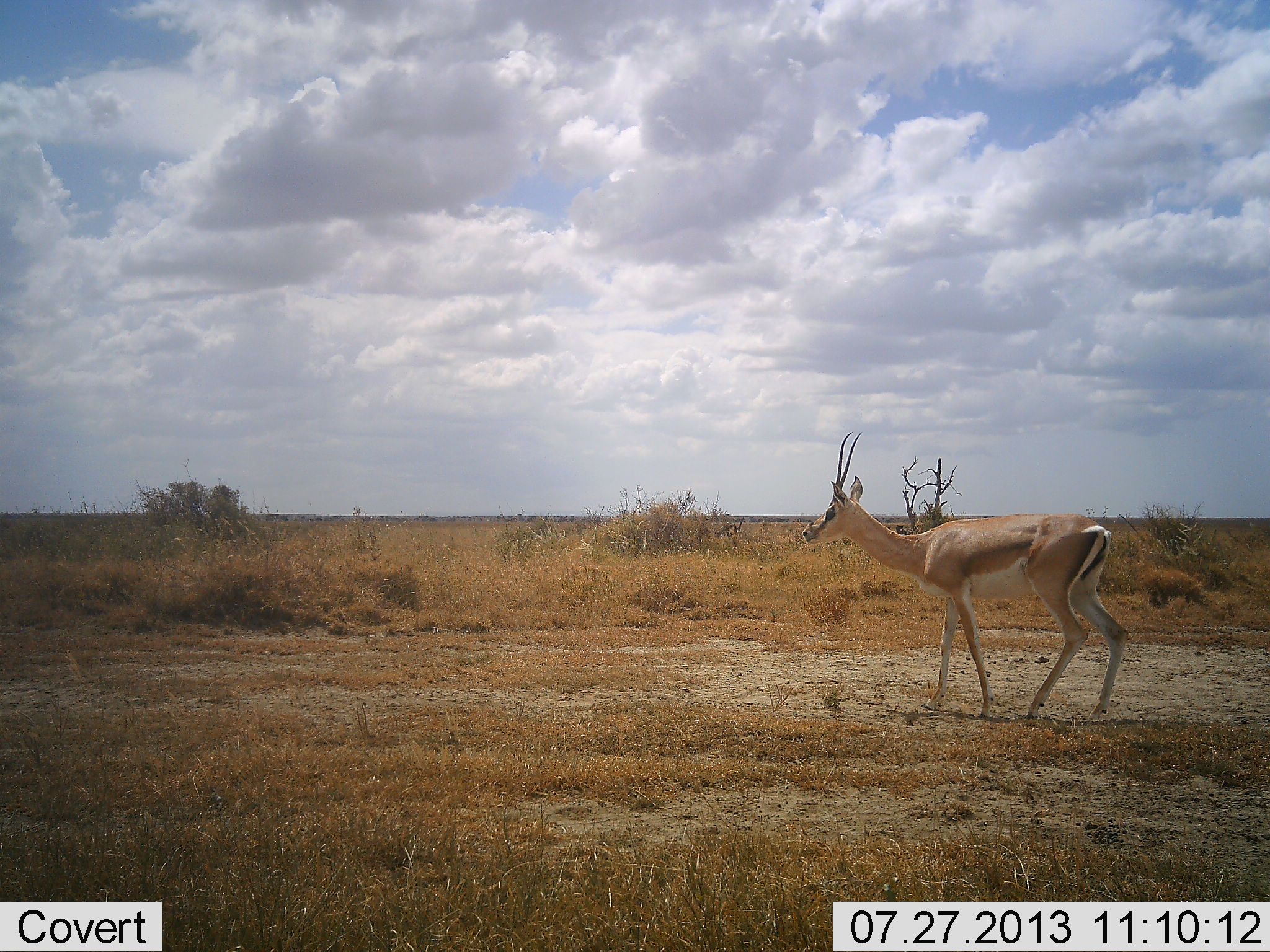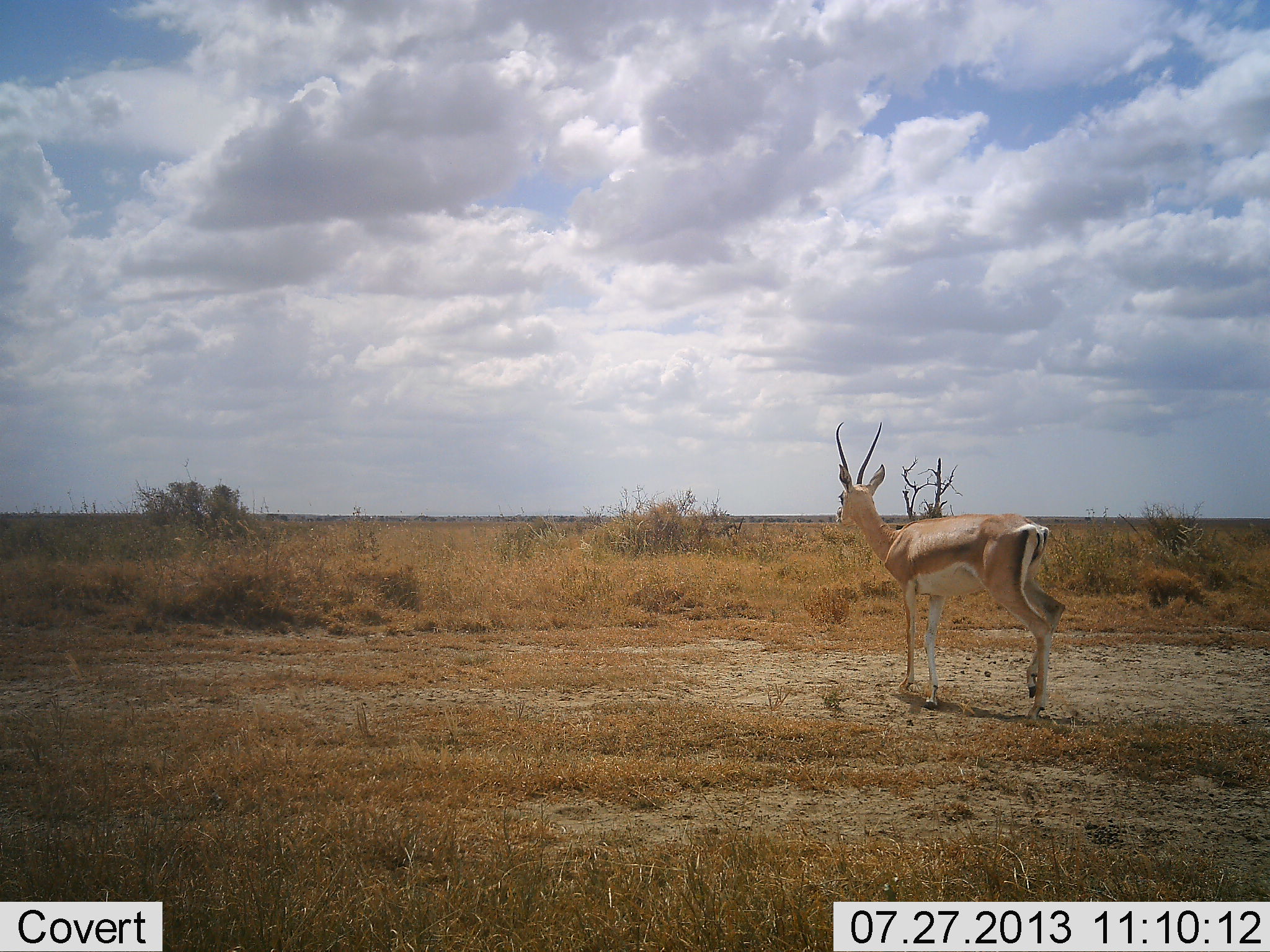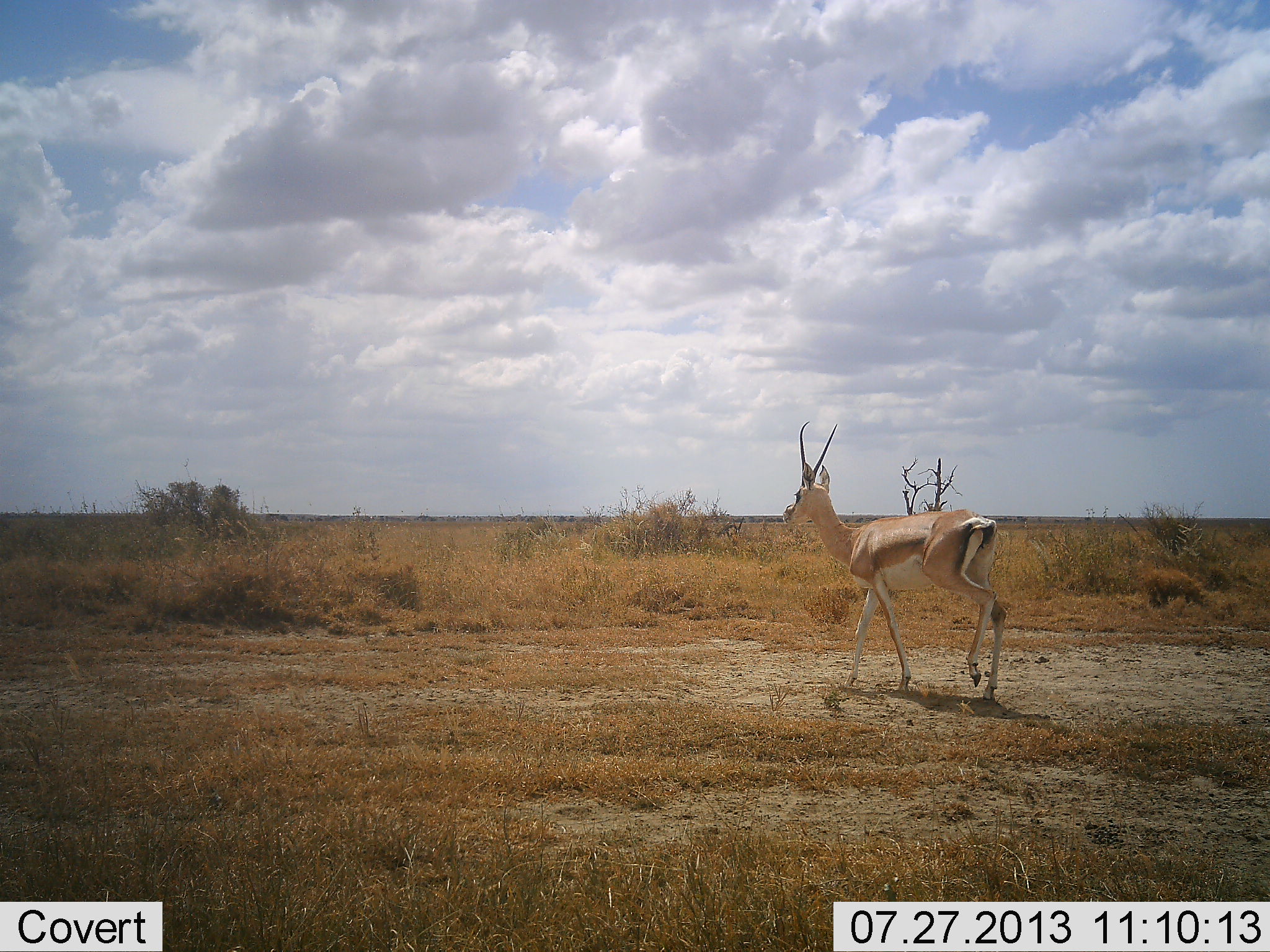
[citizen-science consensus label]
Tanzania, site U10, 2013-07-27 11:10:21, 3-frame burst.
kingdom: Animalia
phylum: Chordata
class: Mammalia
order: Artiodactyla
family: Bovidae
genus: Nanger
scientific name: Nanger granti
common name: grant's gazelle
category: gazellegrants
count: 1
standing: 30%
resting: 0%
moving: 70%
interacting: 0%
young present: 0%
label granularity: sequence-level